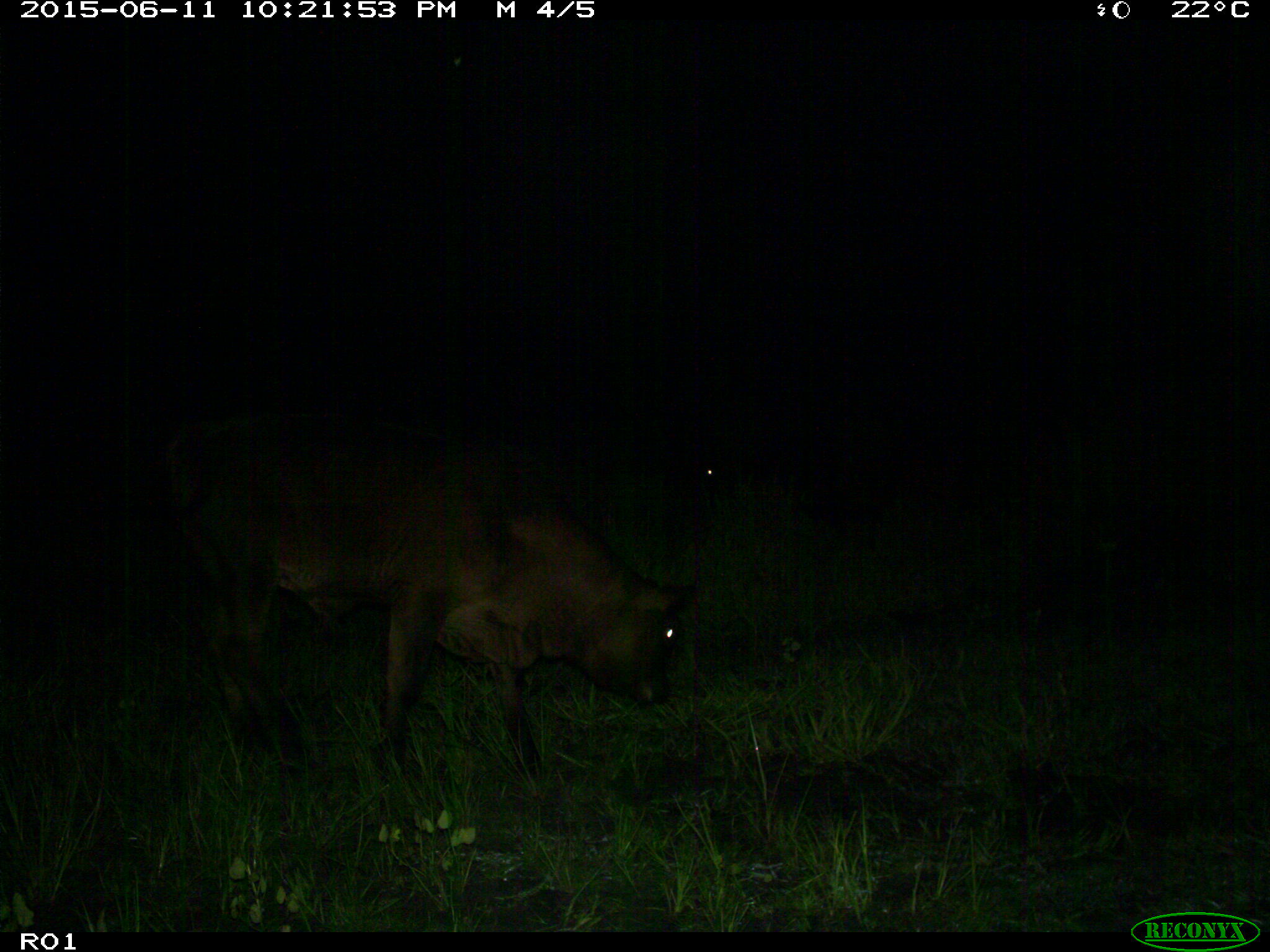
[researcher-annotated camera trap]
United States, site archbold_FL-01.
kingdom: Animalia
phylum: Chordata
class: Mammalia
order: Artiodactyla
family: Bovidae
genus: Bos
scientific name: Bos taurus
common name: domestic cow